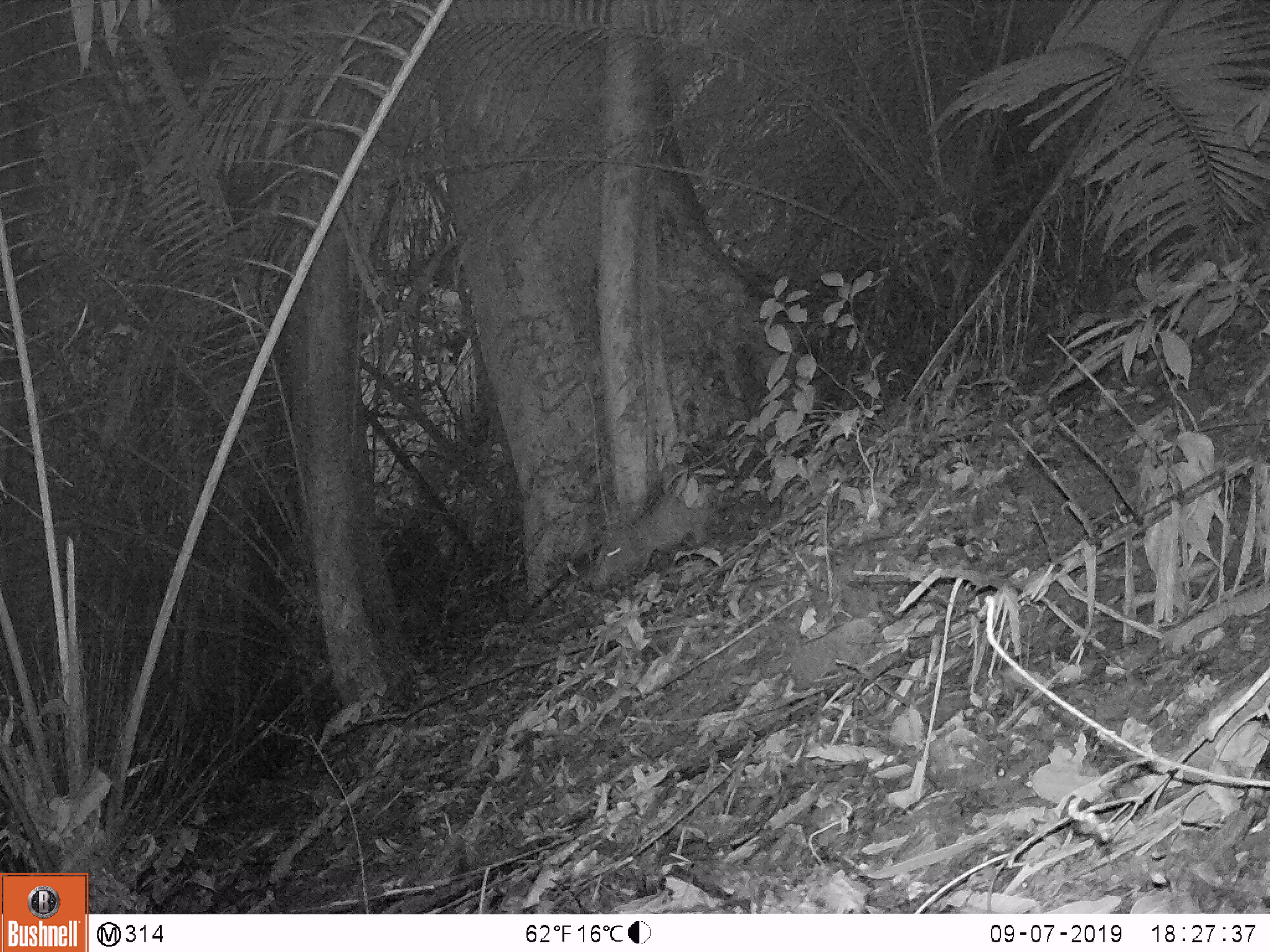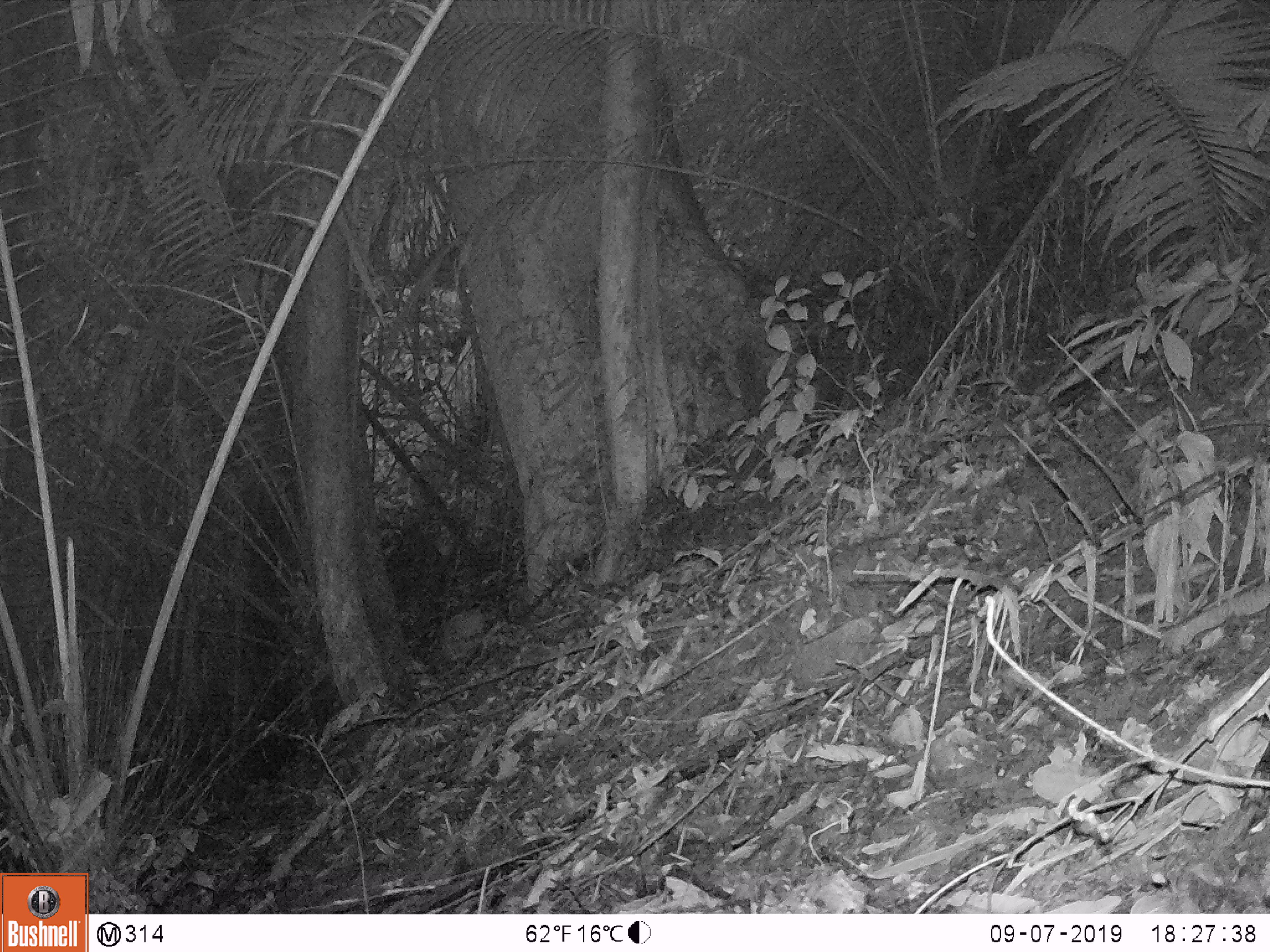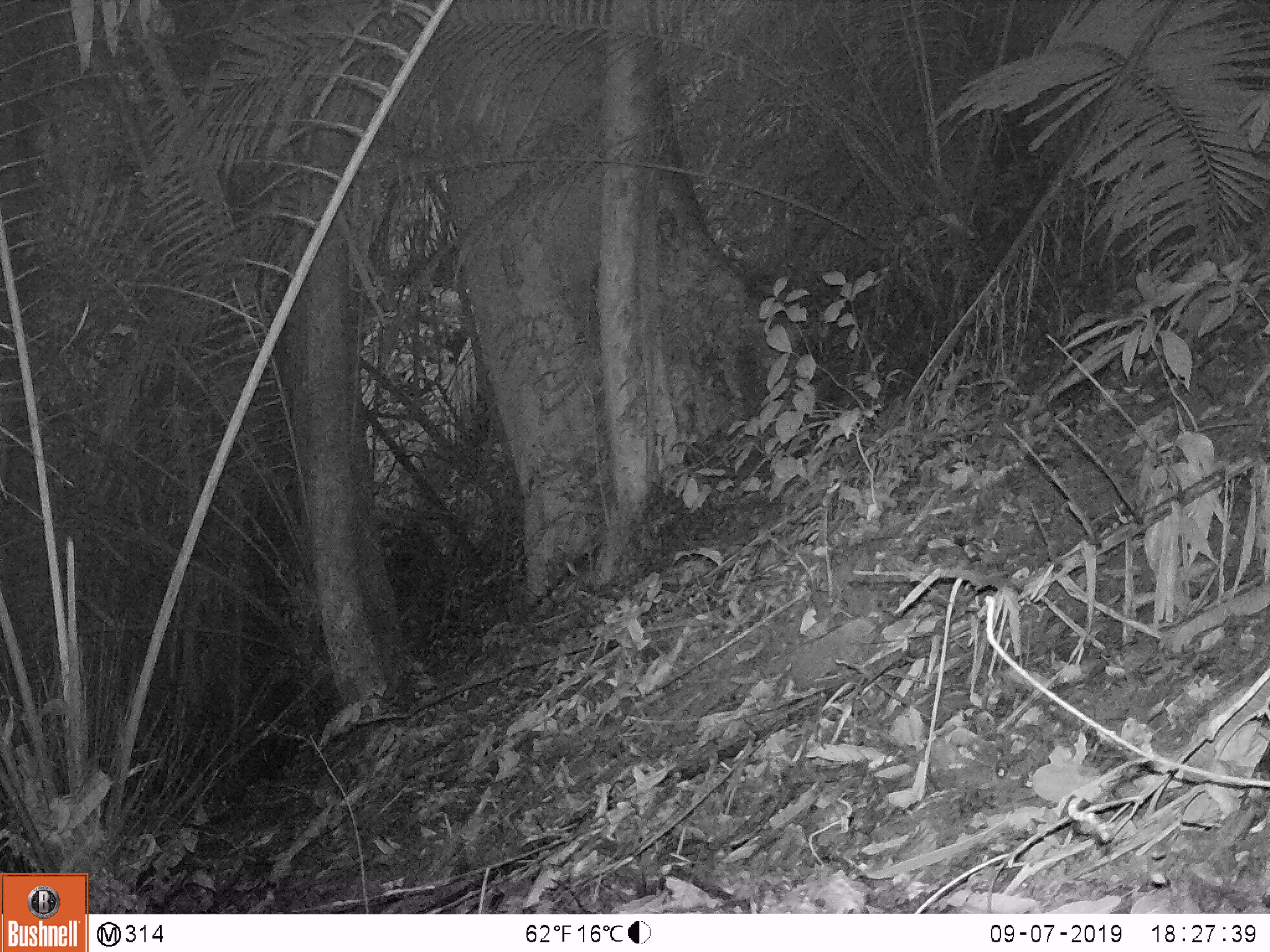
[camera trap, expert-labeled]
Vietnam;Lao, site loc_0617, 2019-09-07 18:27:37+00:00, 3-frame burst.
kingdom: Animalia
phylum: Chordata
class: Mammalia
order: Artiodactyla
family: Suidae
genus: Sus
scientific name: Sus scrofa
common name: eurasian wild pig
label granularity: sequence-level